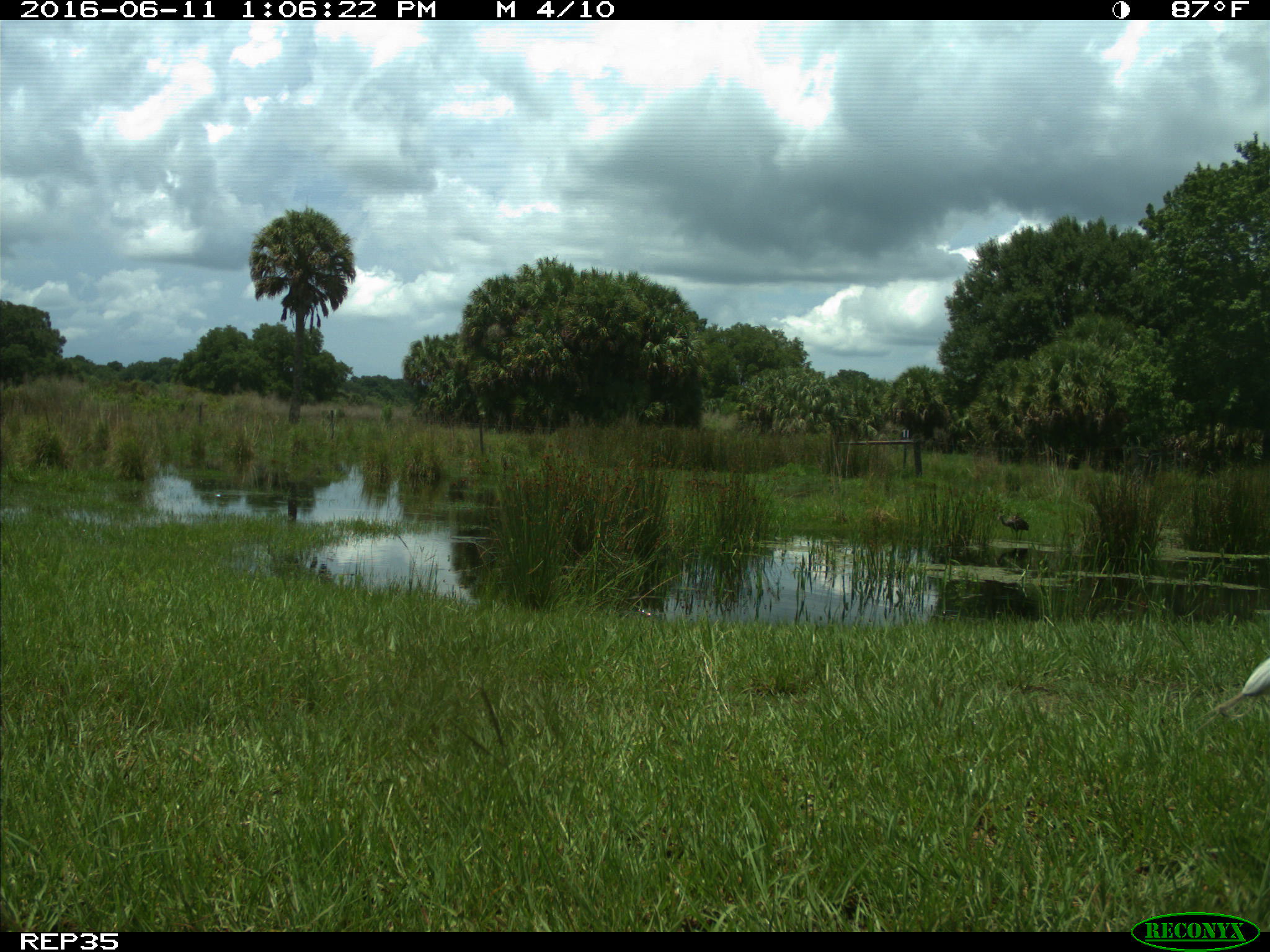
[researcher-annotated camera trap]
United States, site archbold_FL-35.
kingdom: Animalia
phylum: Chordata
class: Aves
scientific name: Aves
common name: birds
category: unidentified bird